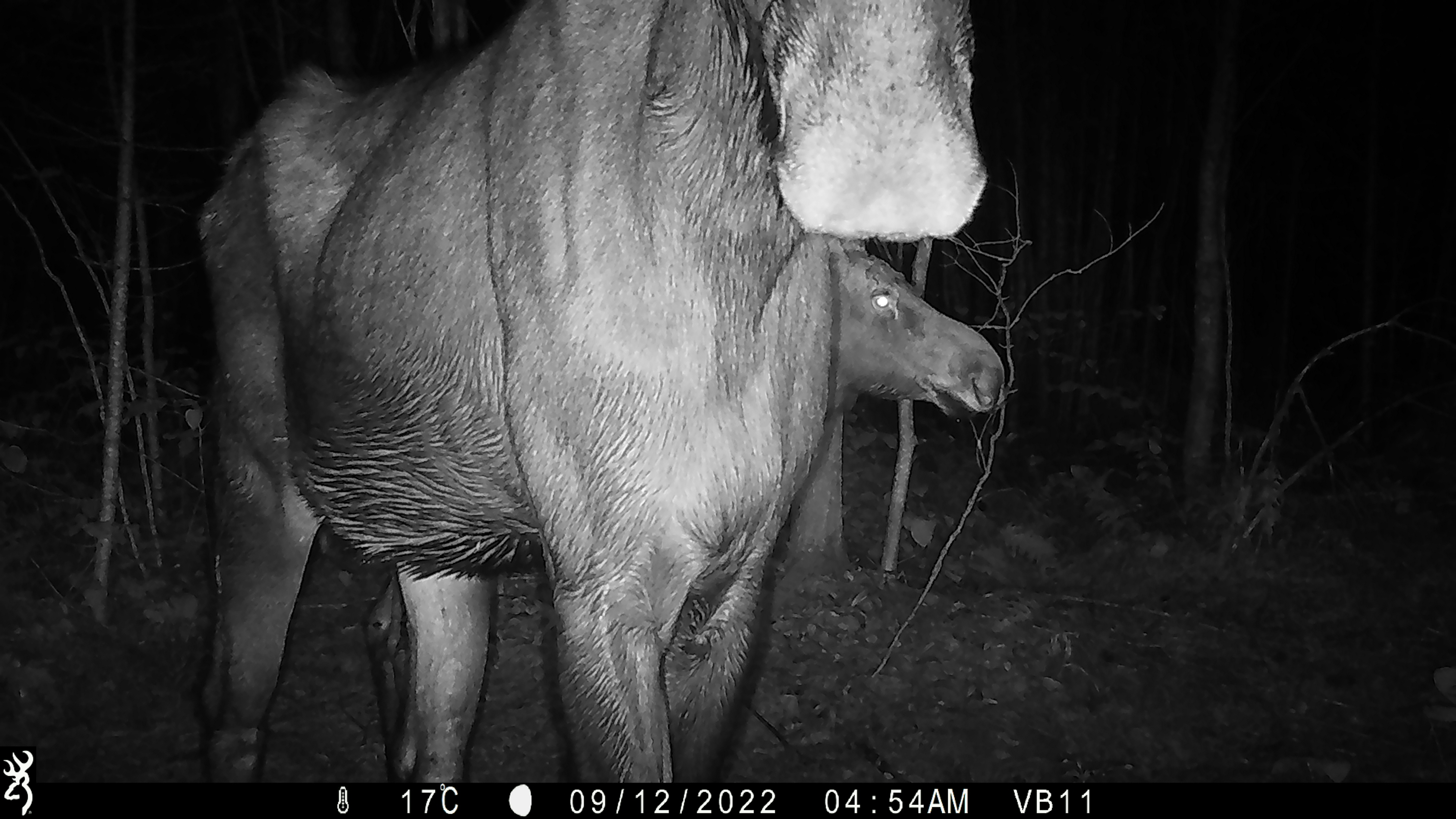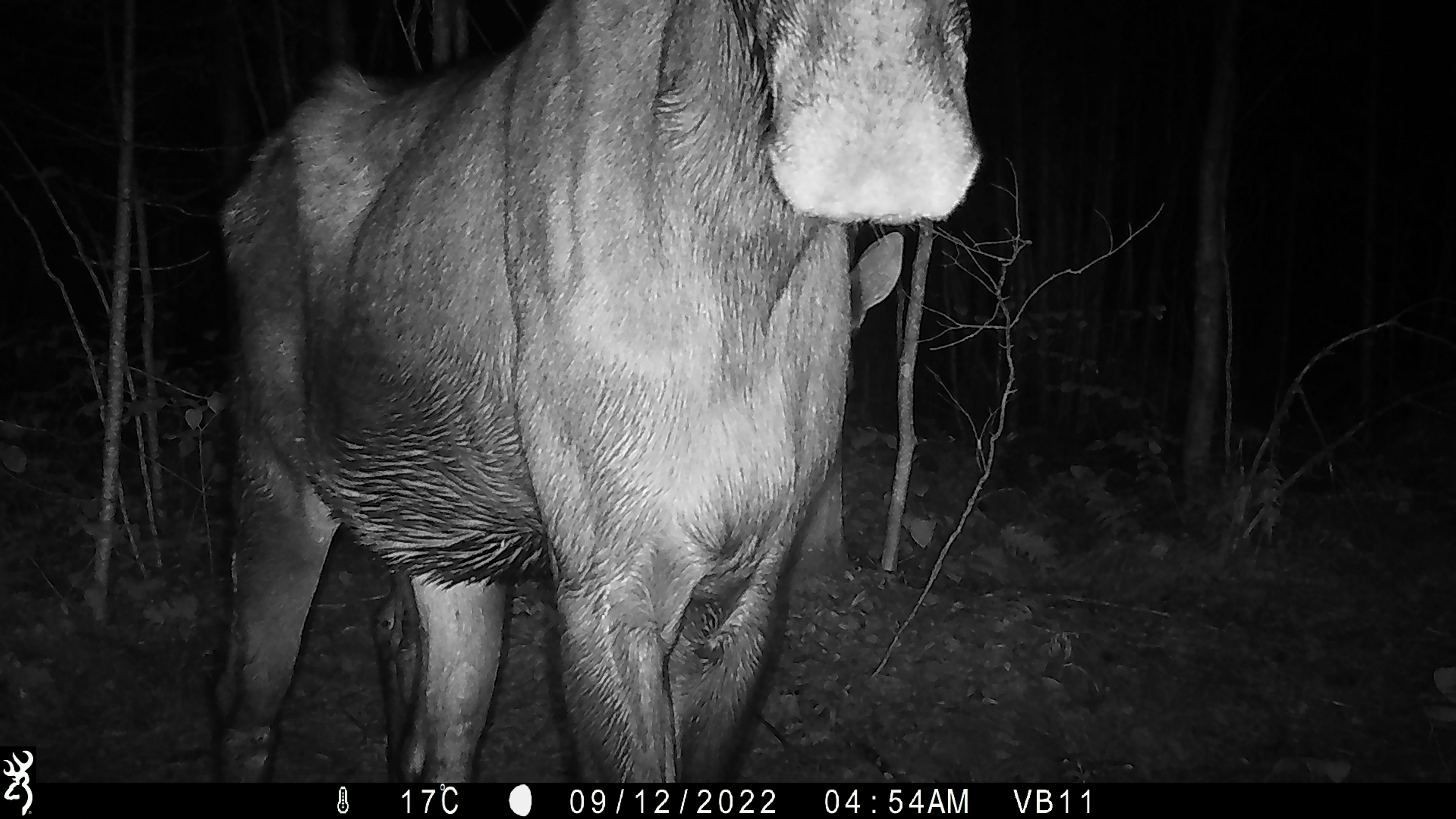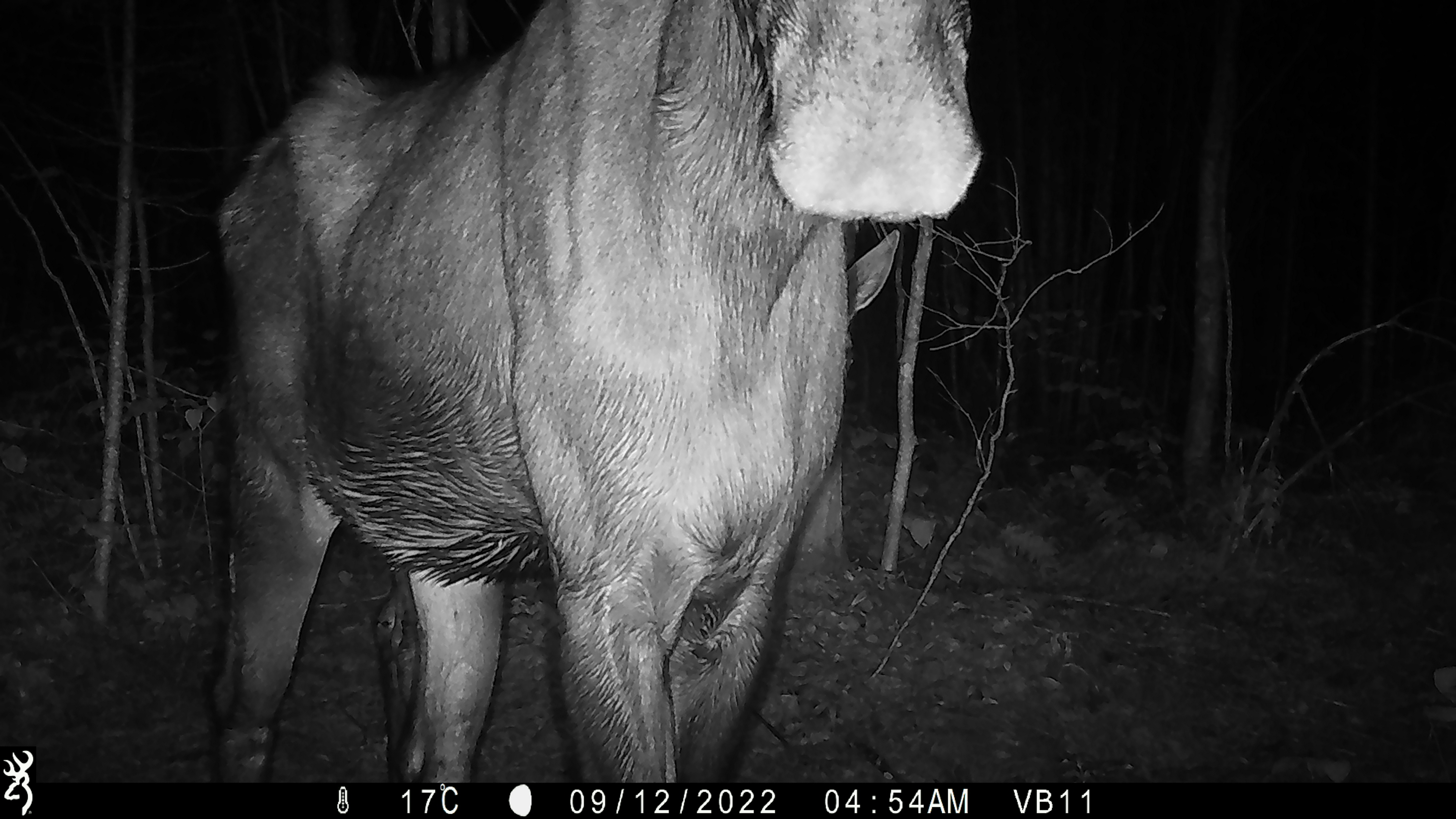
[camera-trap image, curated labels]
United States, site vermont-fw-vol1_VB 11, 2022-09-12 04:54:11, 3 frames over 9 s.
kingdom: Animalia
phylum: Chordata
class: Mammalia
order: Artiodactyla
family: Cervidae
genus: Alces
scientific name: Alces alces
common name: moose